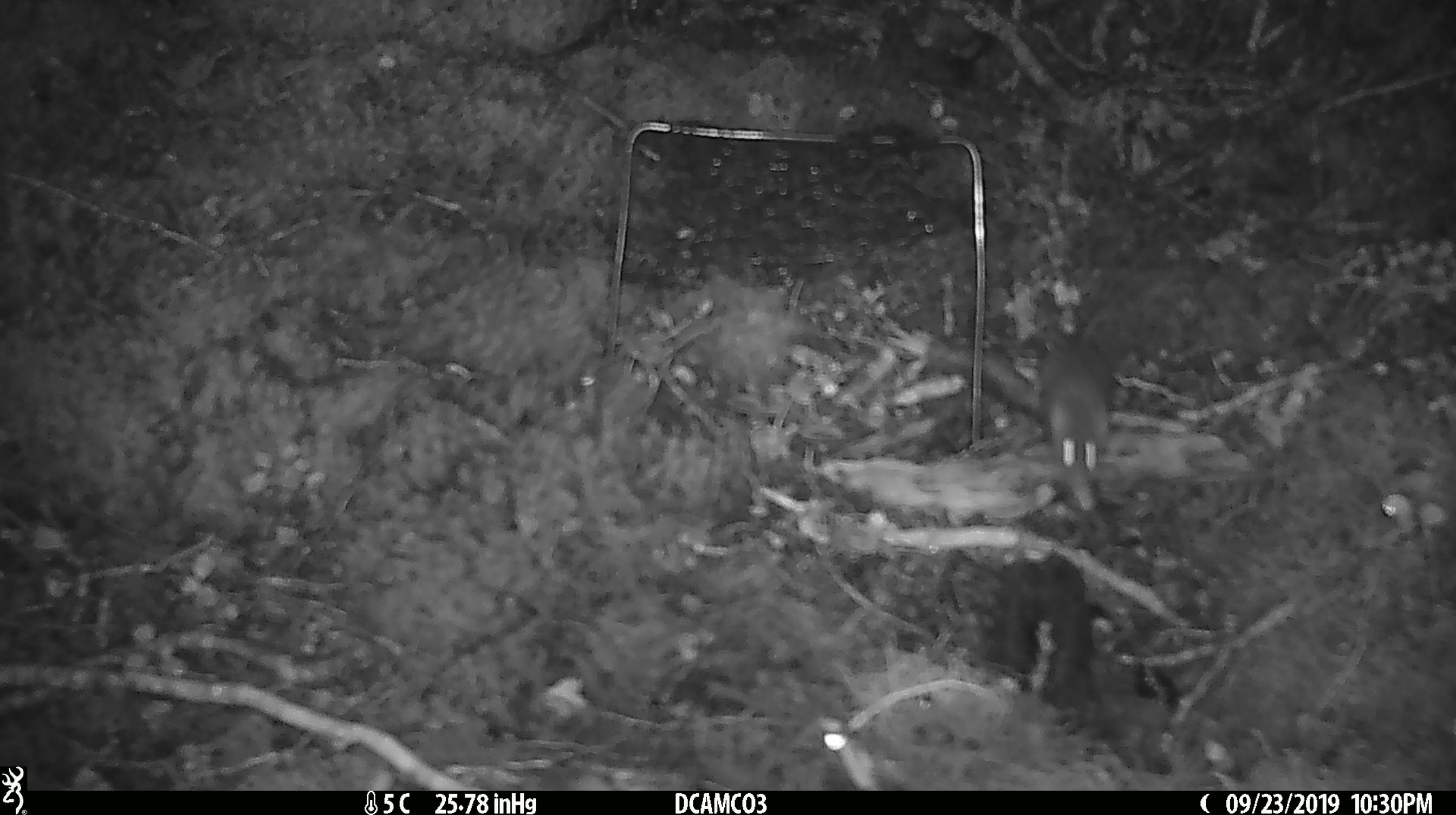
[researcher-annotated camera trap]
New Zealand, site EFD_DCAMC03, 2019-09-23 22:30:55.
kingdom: Animalia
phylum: Chordata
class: Mammalia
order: Rodentia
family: Muridae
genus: Mus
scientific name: Mus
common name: mouse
Mouse (Mus).